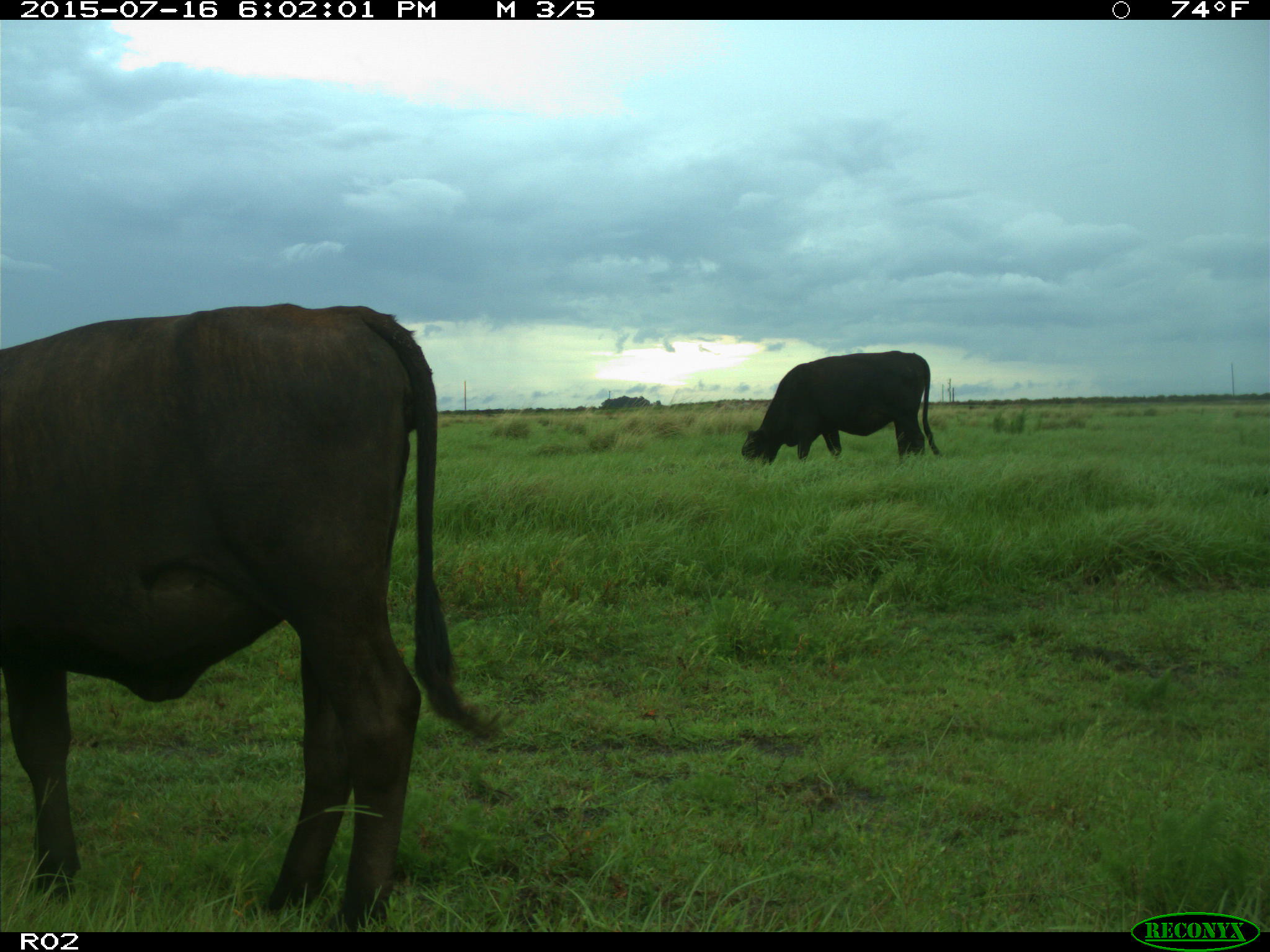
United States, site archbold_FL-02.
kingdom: Animalia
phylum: Chordata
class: Mammalia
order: Artiodactyla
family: Bovidae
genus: Bos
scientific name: Bos taurus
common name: domestic cow